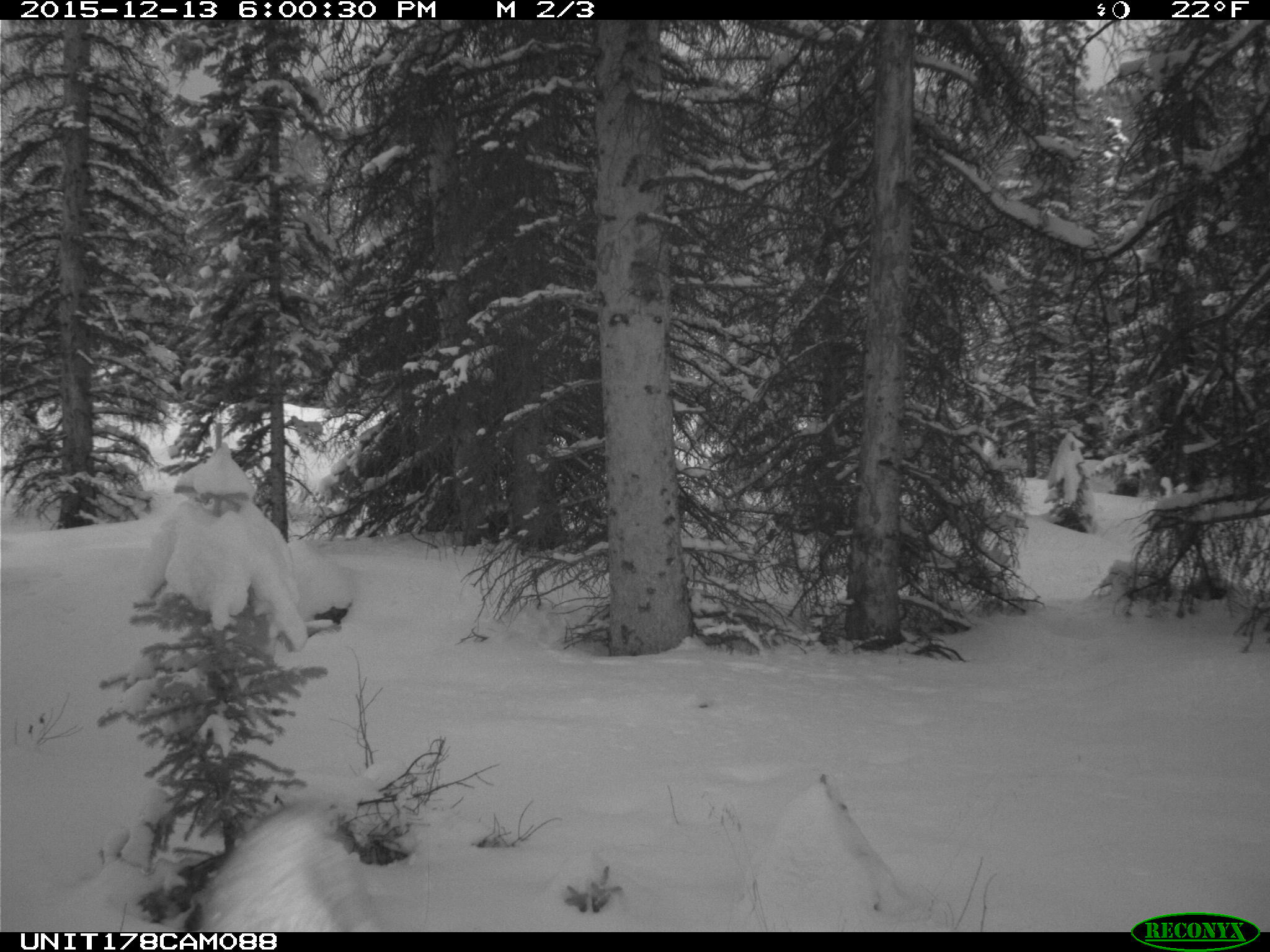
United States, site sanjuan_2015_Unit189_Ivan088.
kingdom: Animalia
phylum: Chordata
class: Mammalia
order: Artiodactyla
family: Cervidae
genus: Alces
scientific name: Alces alces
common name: moose